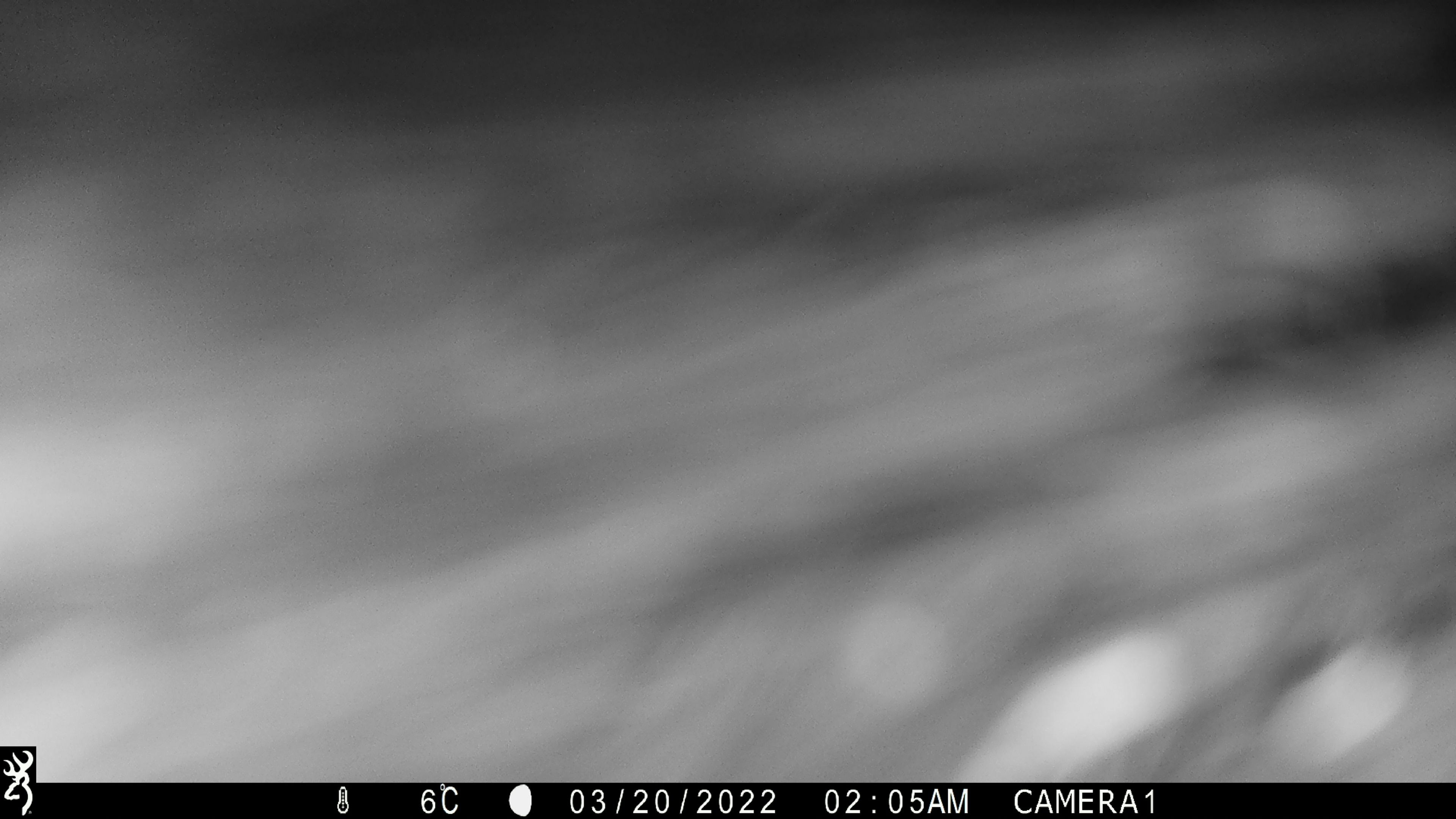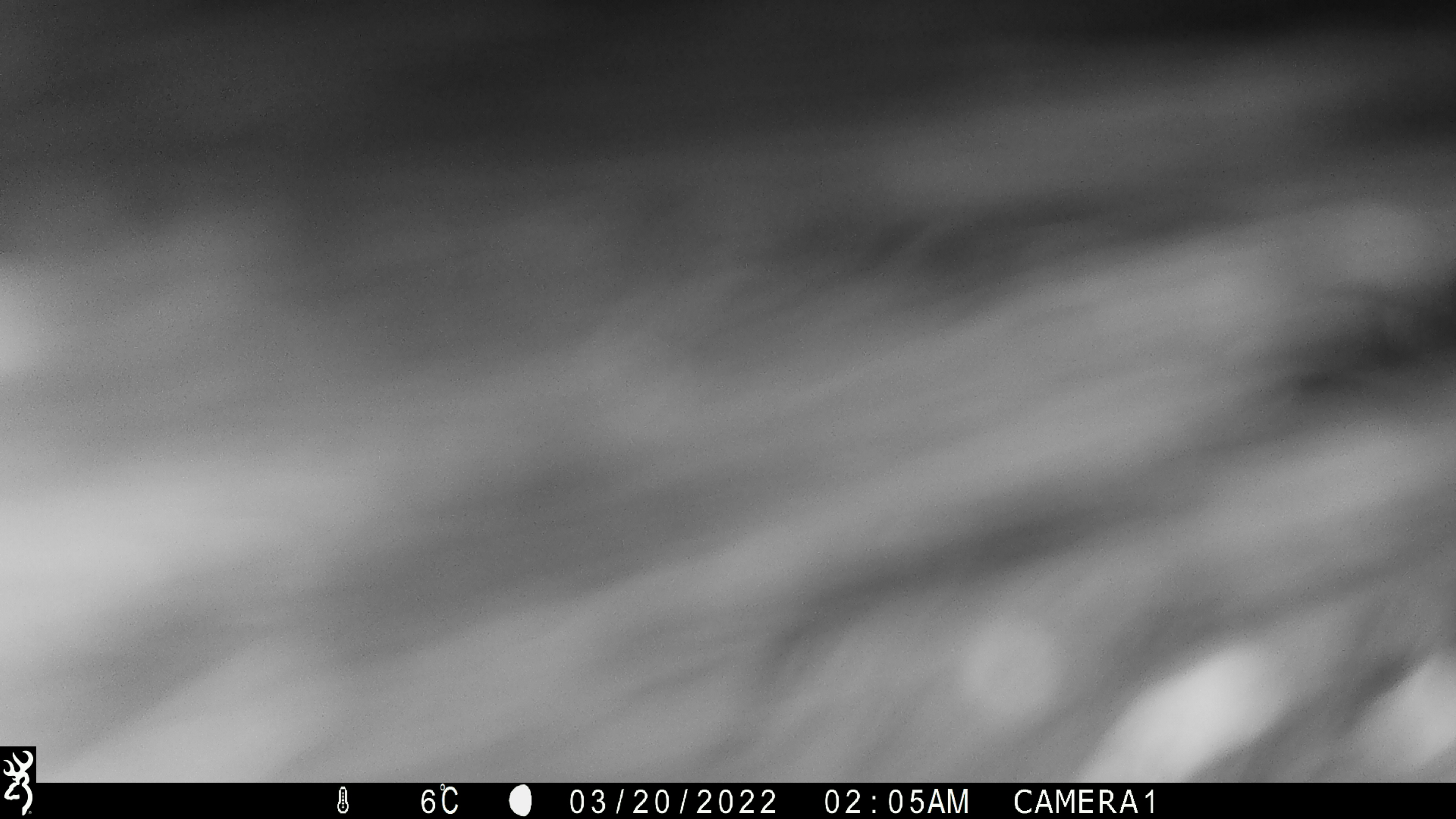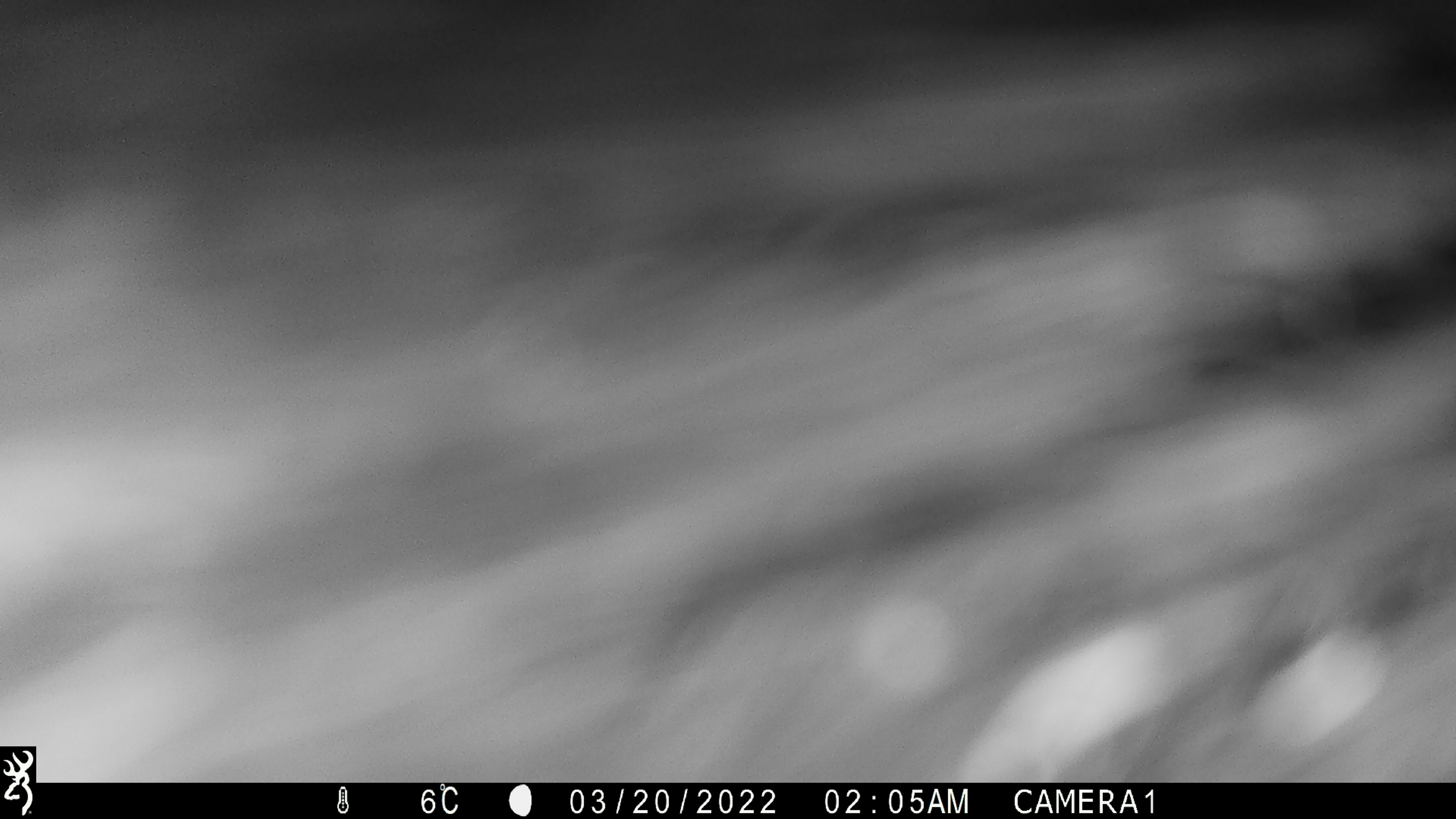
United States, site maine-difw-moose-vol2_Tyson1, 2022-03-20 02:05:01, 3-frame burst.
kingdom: Animalia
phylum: Chordata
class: Mammalia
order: Artiodactyla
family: Cervidae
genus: Alces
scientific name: Alces alces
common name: moose